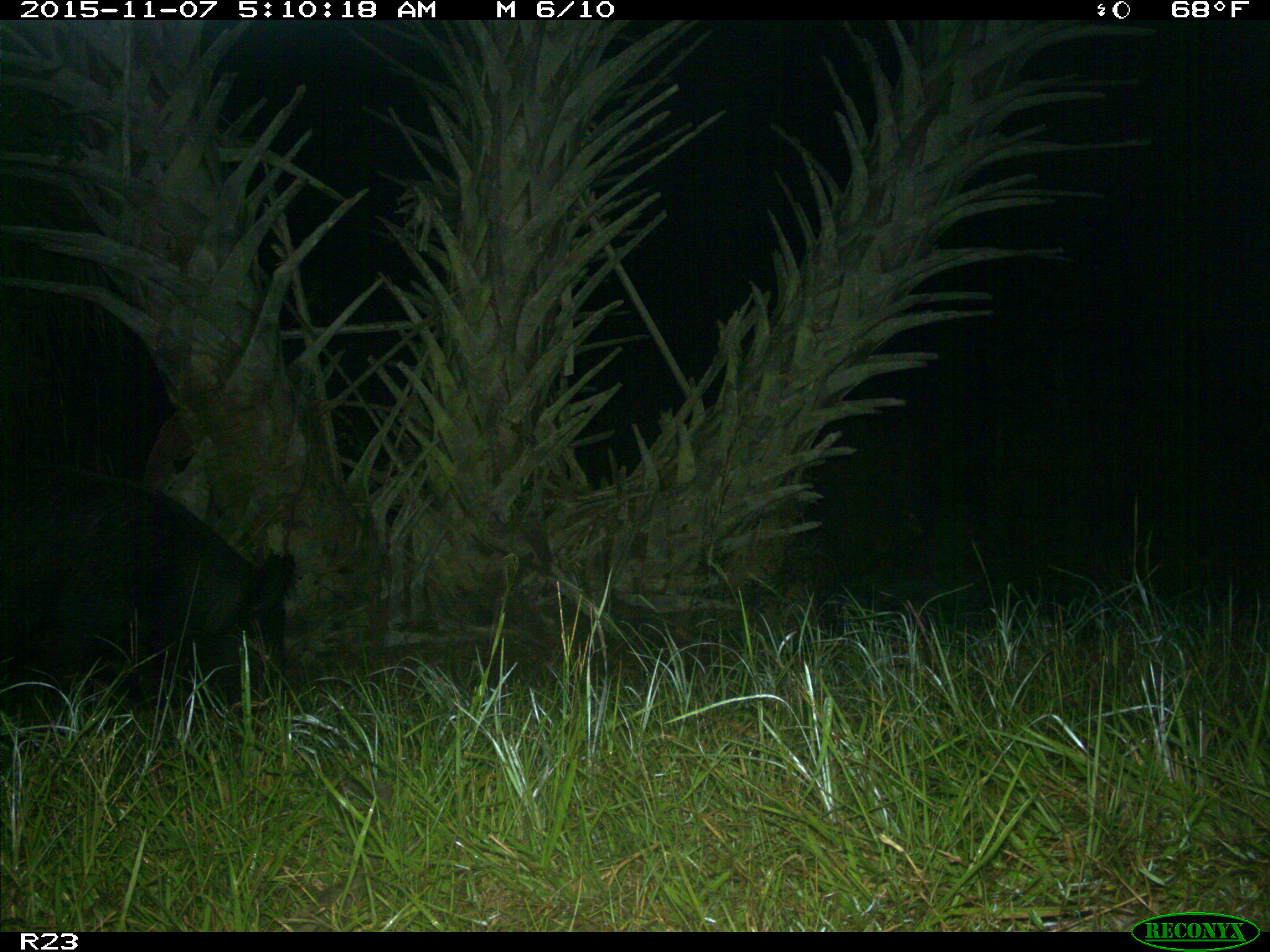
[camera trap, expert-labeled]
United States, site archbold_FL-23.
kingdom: Animalia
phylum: Chordata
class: Mammalia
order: Artiodactyla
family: Suidae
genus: Sus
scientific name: Sus scrofa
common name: wild boar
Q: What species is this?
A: Sus scrofa (wild boar).